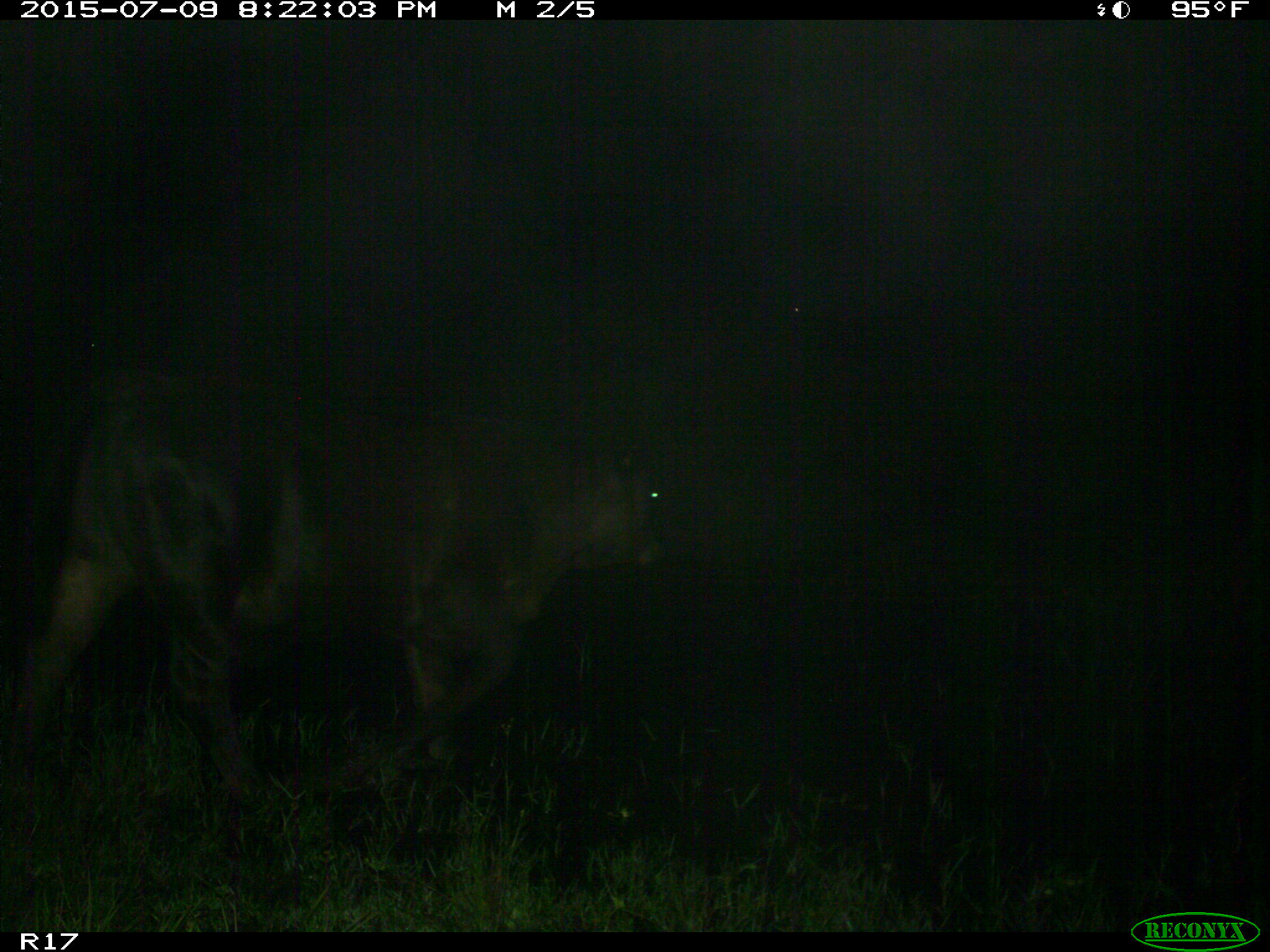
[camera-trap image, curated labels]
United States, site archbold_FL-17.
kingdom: Animalia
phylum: Chordata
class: Mammalia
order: Artiodactyla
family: Bovidae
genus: Bos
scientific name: Bos taurus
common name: domestic cow